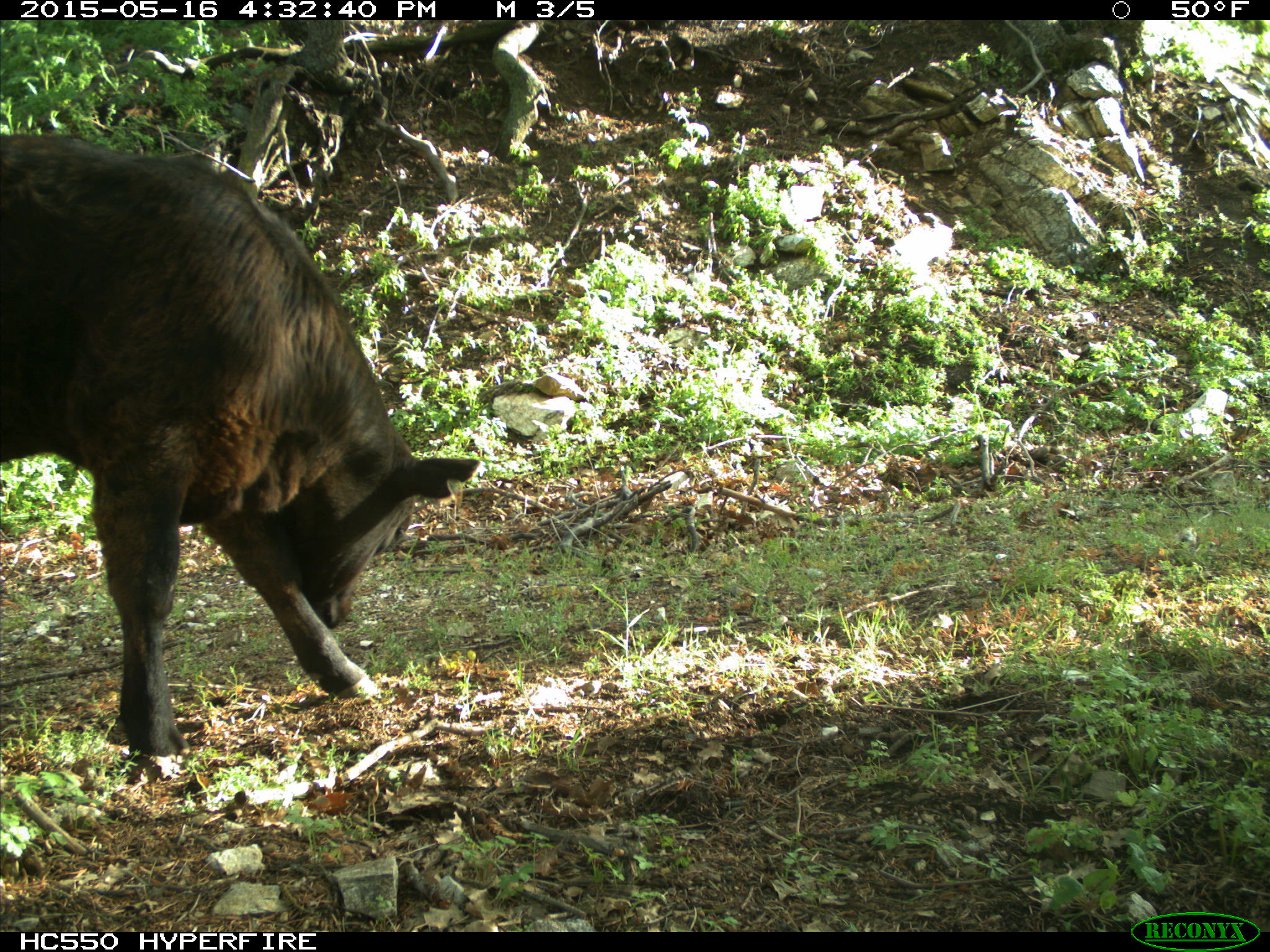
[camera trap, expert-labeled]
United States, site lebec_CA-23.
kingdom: Animalia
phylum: Chordata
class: Mammalia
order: Artiodactyla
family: Bovidae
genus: Bos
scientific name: Bos taurus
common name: domestic cow